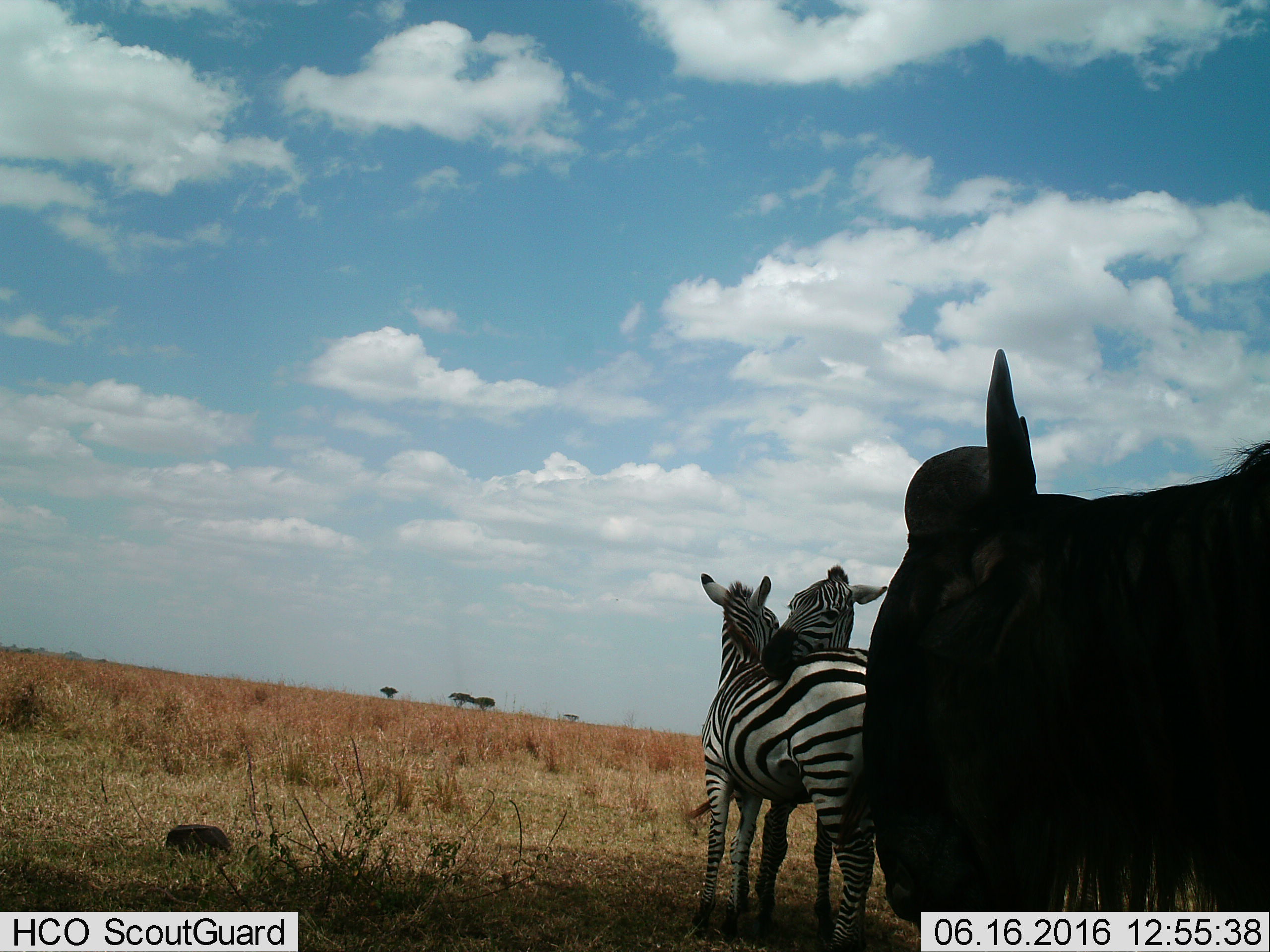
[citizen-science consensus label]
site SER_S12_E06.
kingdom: Animalia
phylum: Chordata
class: Mammalia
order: Artiodactyla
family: Bovidae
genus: Connochaetes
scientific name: Connochaetes taurinus taurinus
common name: blue wildebeest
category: wildebeestblue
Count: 1.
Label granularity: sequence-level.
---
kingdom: Animalia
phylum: Chordata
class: Mammalia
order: Perissodactyla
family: Equidae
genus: Equus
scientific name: Equus quagga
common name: plains zebra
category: zebraplains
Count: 2.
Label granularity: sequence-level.